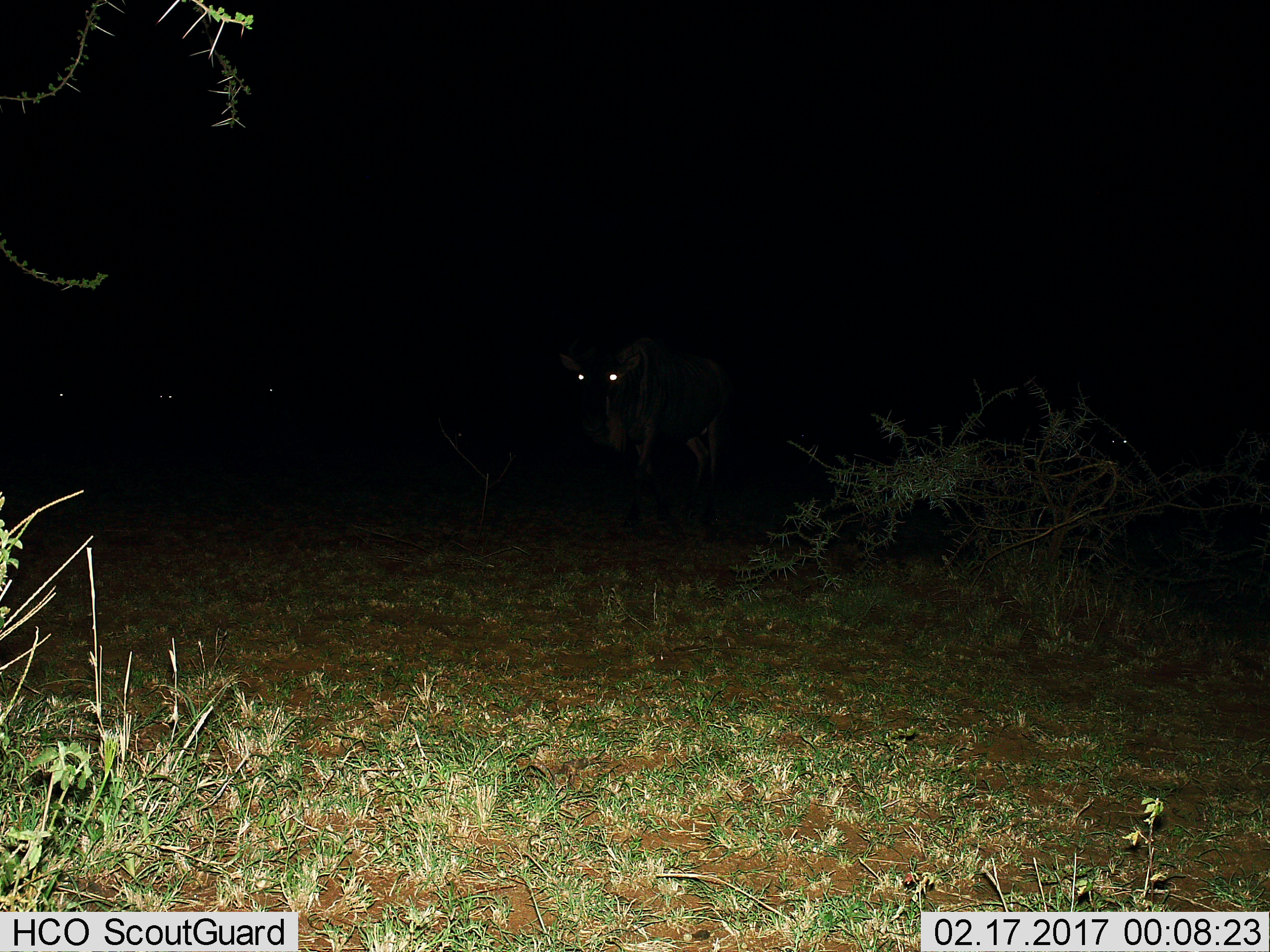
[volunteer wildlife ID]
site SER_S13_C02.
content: unidentified animal